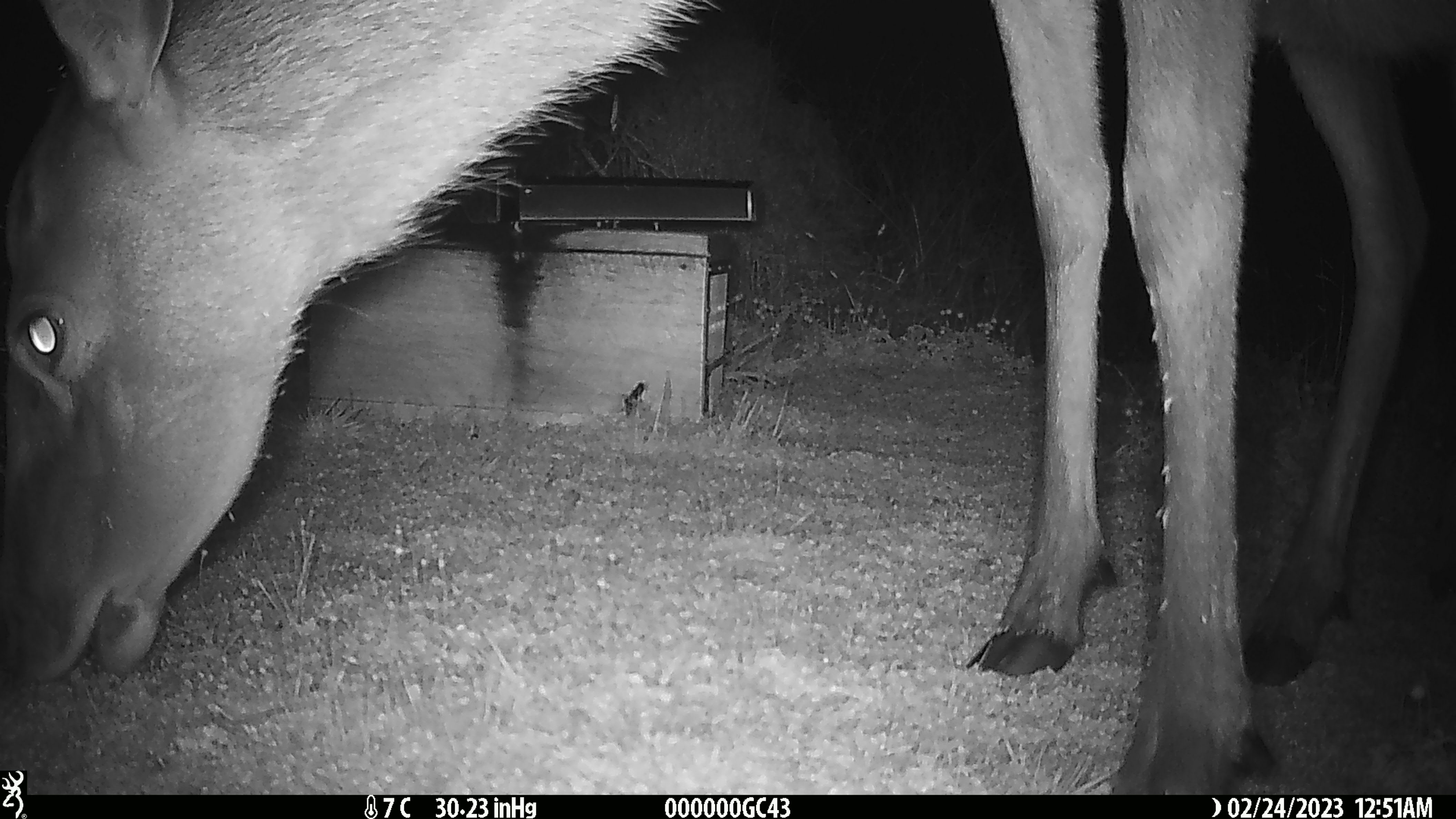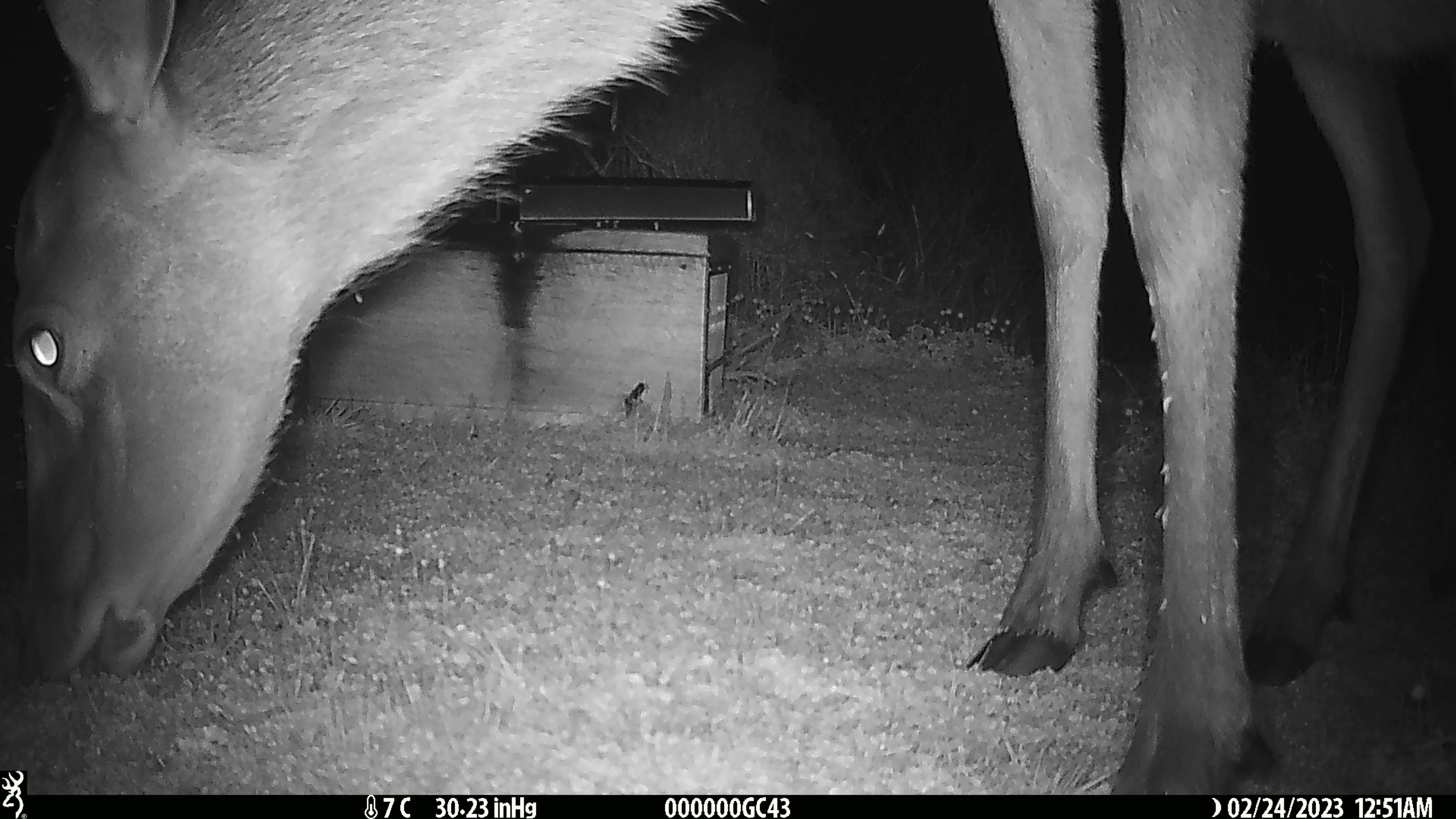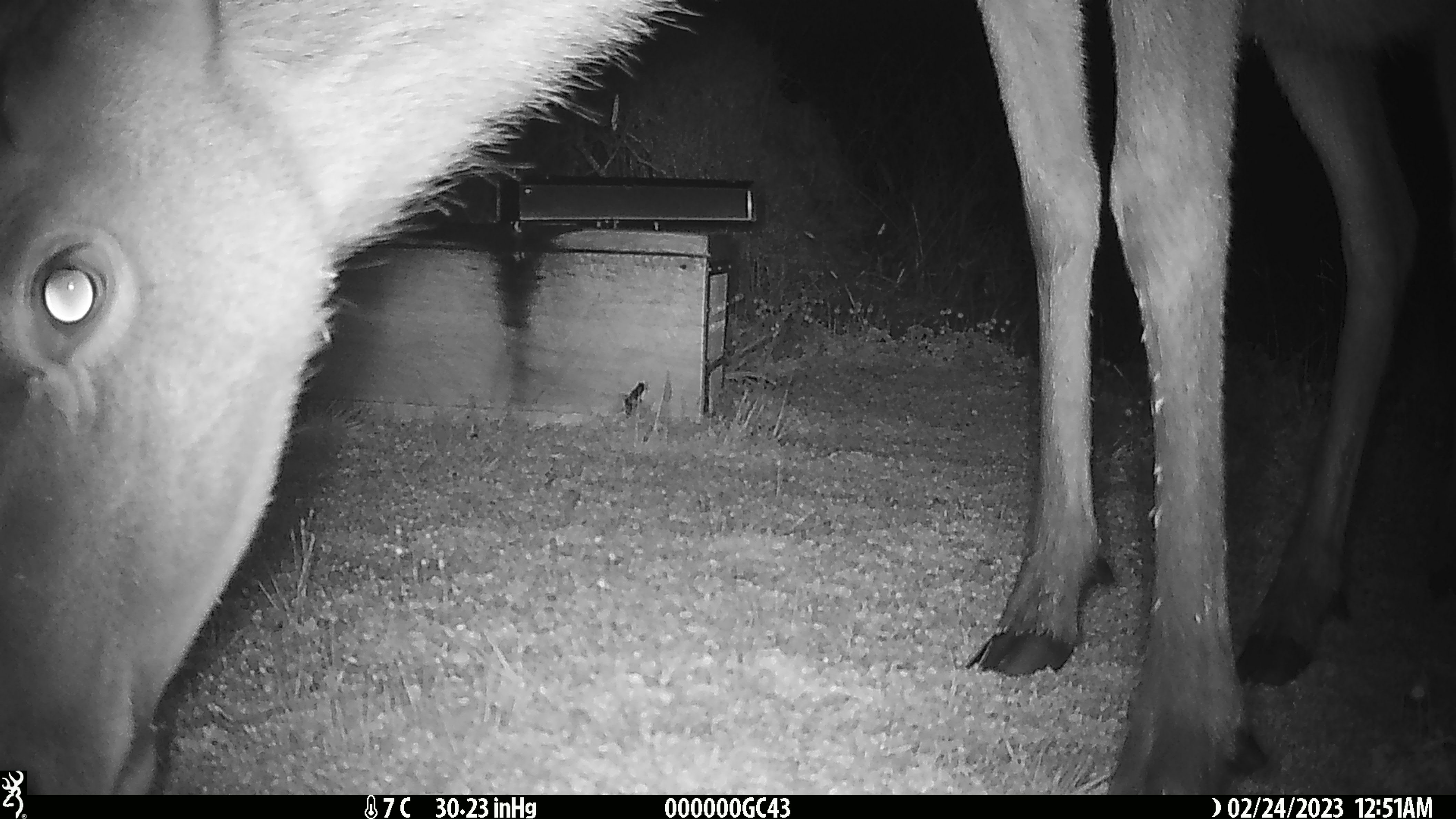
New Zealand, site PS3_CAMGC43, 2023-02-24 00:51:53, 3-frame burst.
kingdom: Animalia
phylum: Chordata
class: Mammalia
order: Artiodactyla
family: Cervidae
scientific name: Cervidae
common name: deer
Deer (Cervidae).